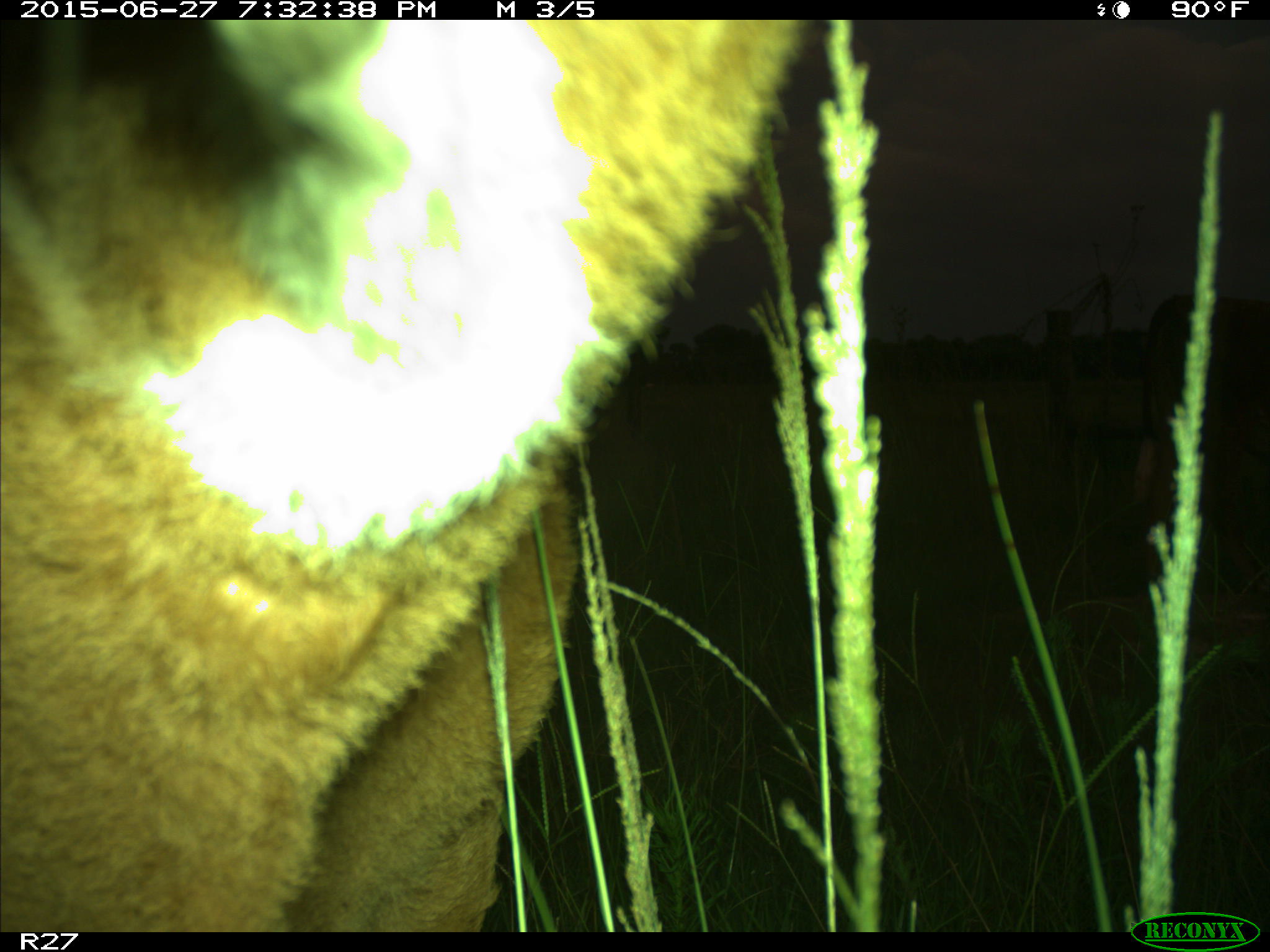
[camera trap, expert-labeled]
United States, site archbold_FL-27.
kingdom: Animalia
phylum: Chordata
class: Mammalia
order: Artiodactyla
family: Bovidae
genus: Bos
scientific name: Bos taurus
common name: domestic cow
Bos taurus (domestic cow).